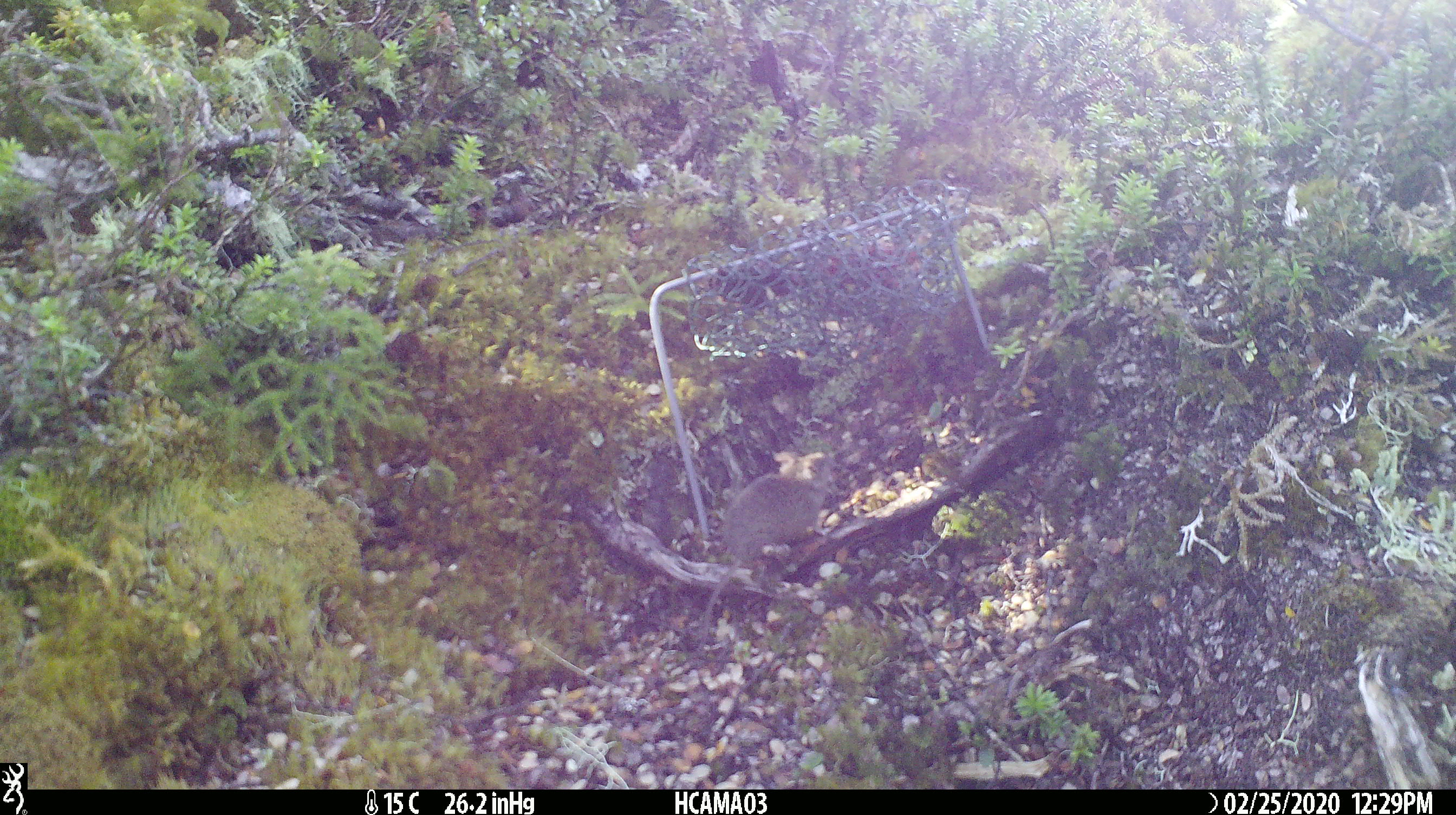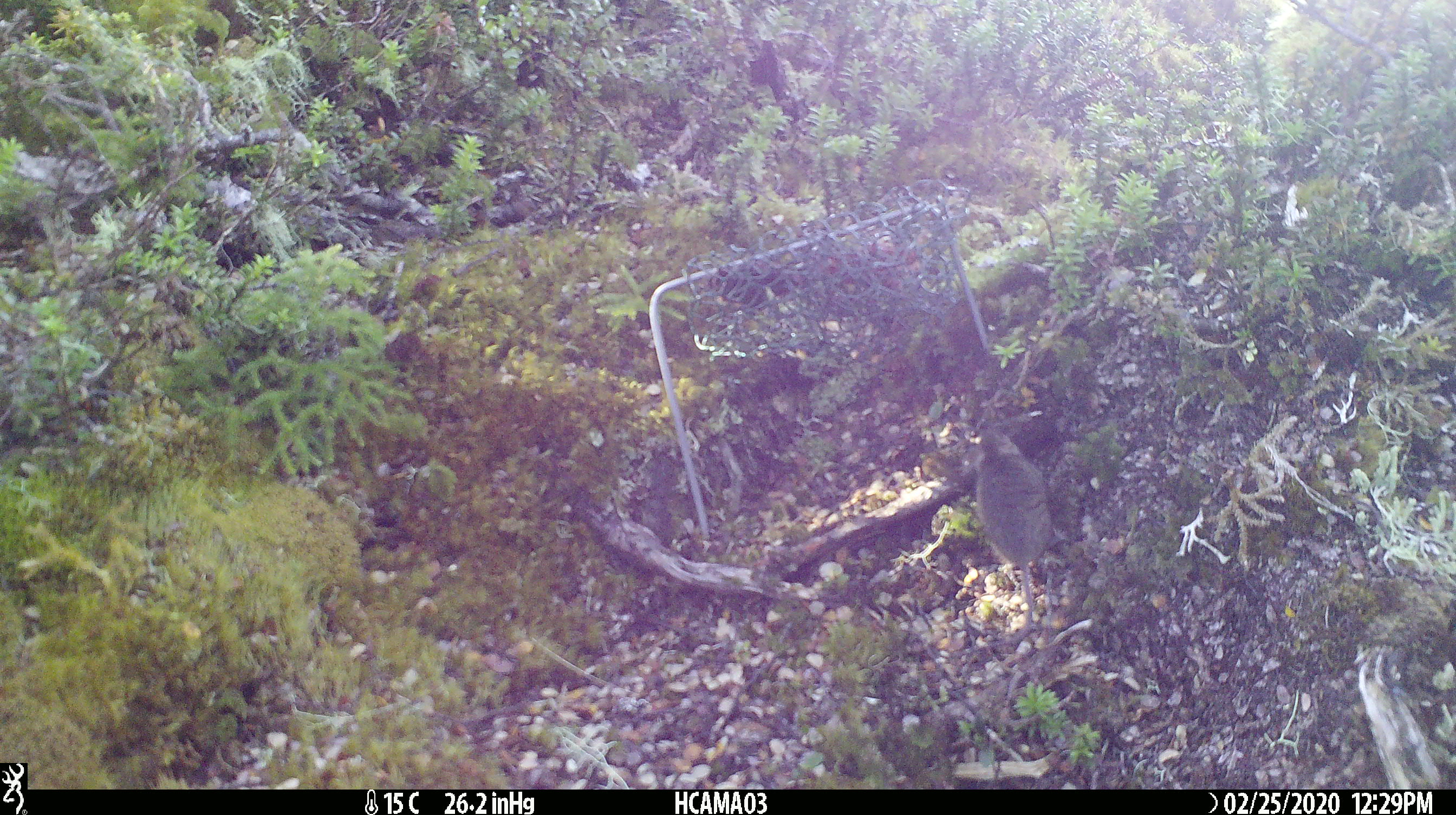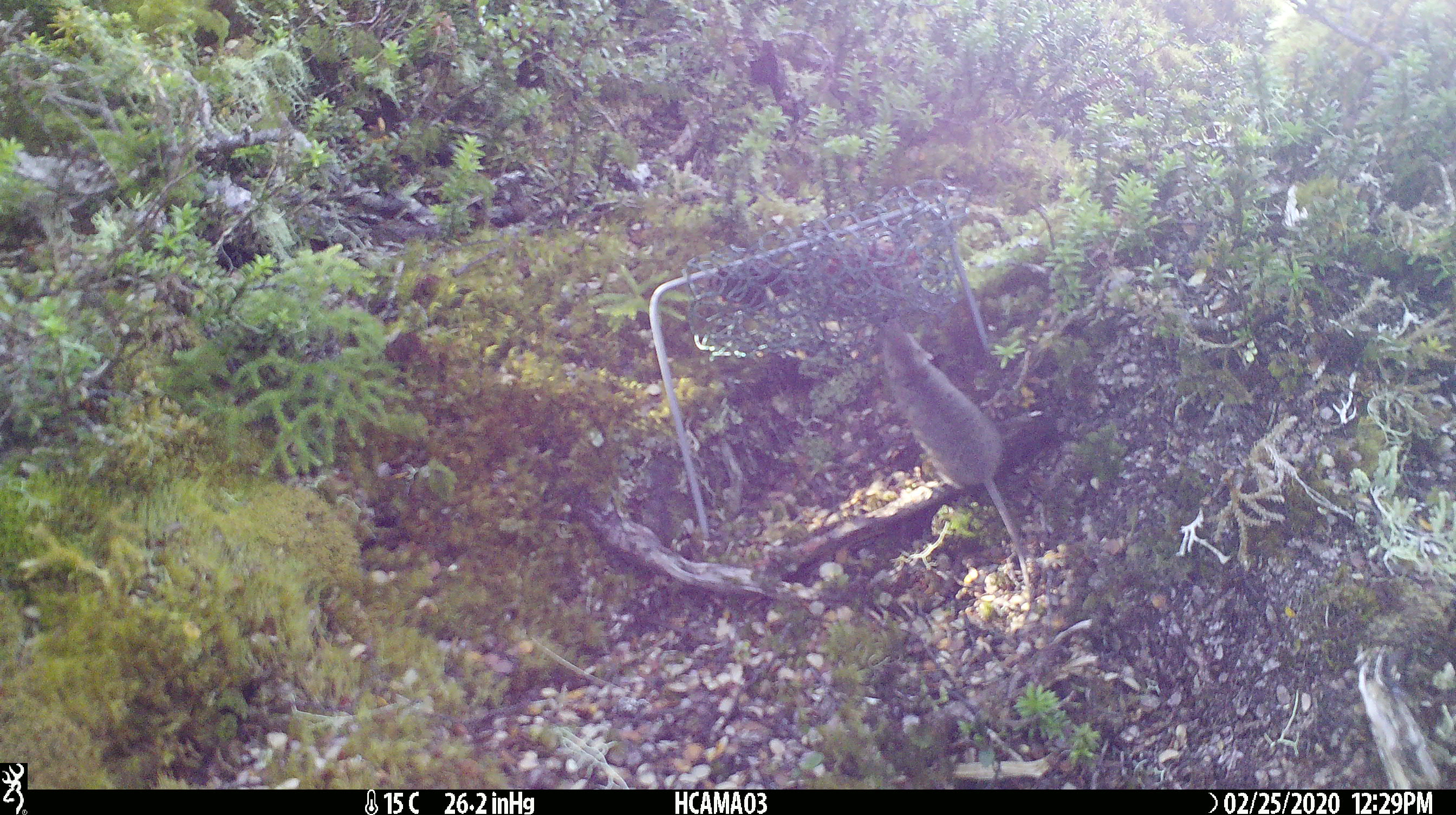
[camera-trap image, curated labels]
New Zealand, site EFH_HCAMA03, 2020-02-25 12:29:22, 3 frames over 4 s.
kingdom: Animalia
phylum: Chordata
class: Mammalia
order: Rodentia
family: Muridae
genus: Mus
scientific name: Mus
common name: mouse